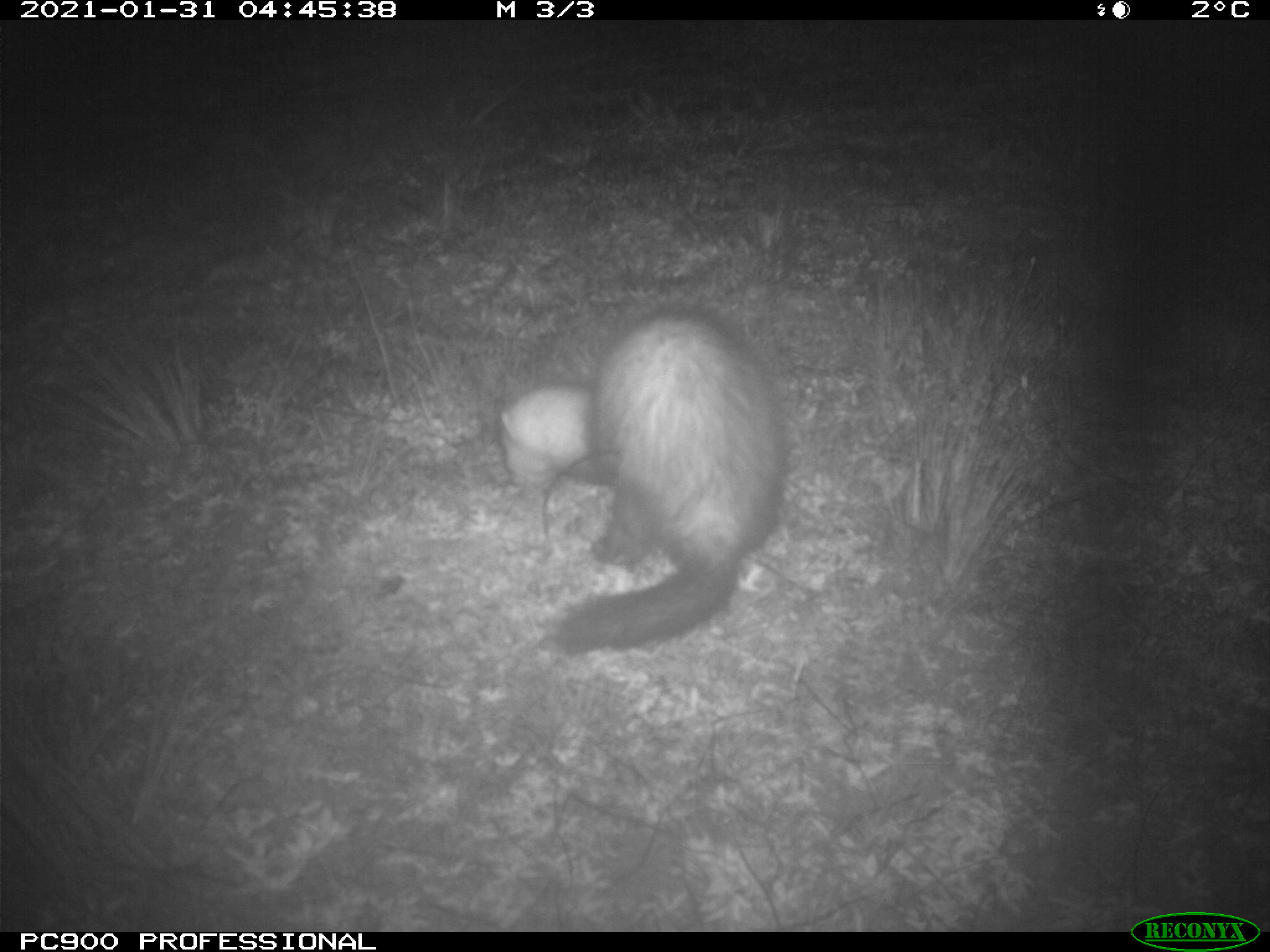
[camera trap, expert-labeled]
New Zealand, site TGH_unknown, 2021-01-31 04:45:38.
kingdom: Animalia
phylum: Chordata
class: Mammalia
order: Carnivora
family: Mustelidae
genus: Mustela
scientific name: Mustela furo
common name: ferret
Ferret (Mustela furo).